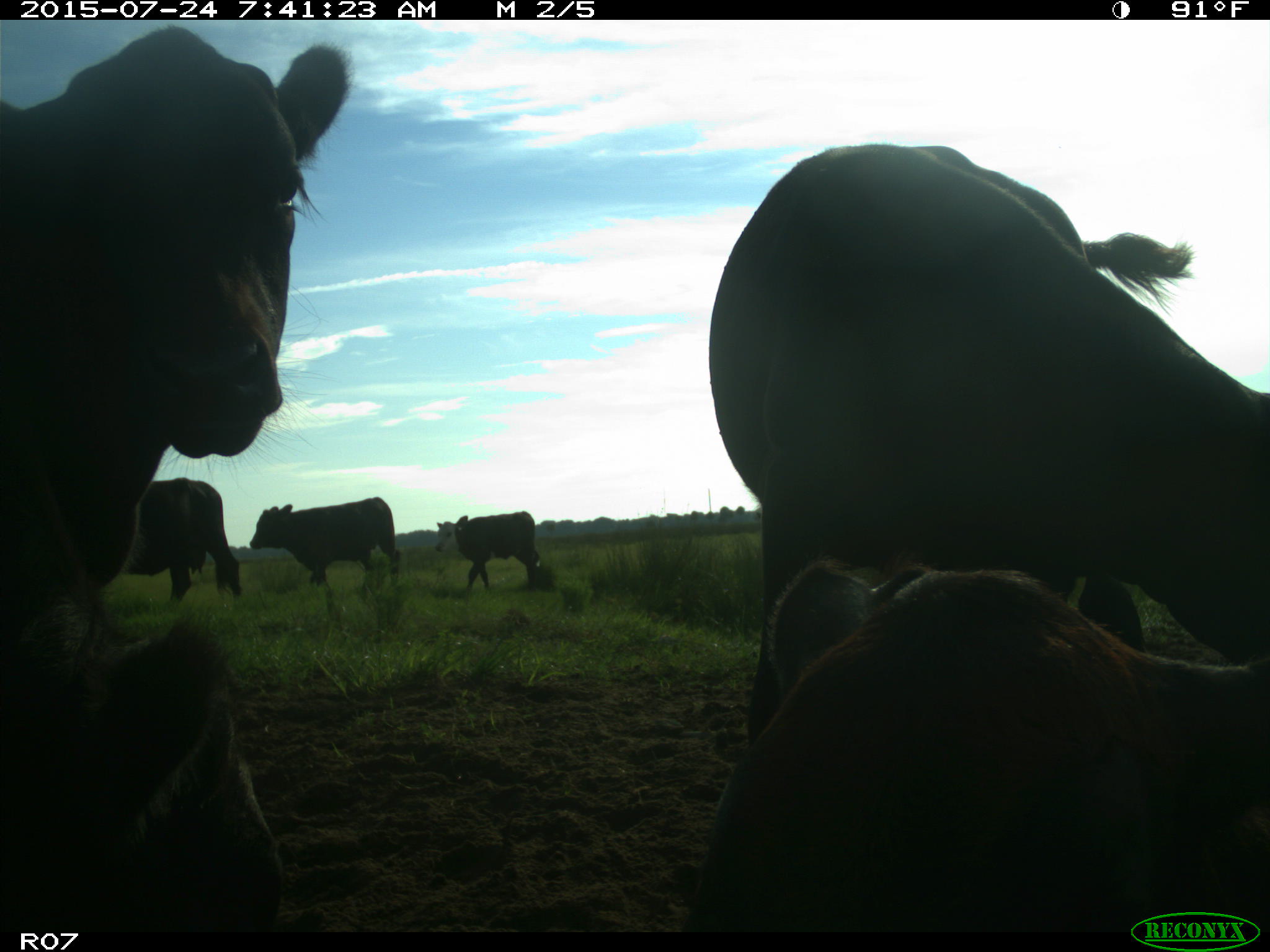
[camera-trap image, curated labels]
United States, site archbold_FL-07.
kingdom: Animalia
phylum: Chordata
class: Mammalia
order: Artiodactyla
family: Bovidae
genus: Bos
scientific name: Bos taurus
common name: domestic cow